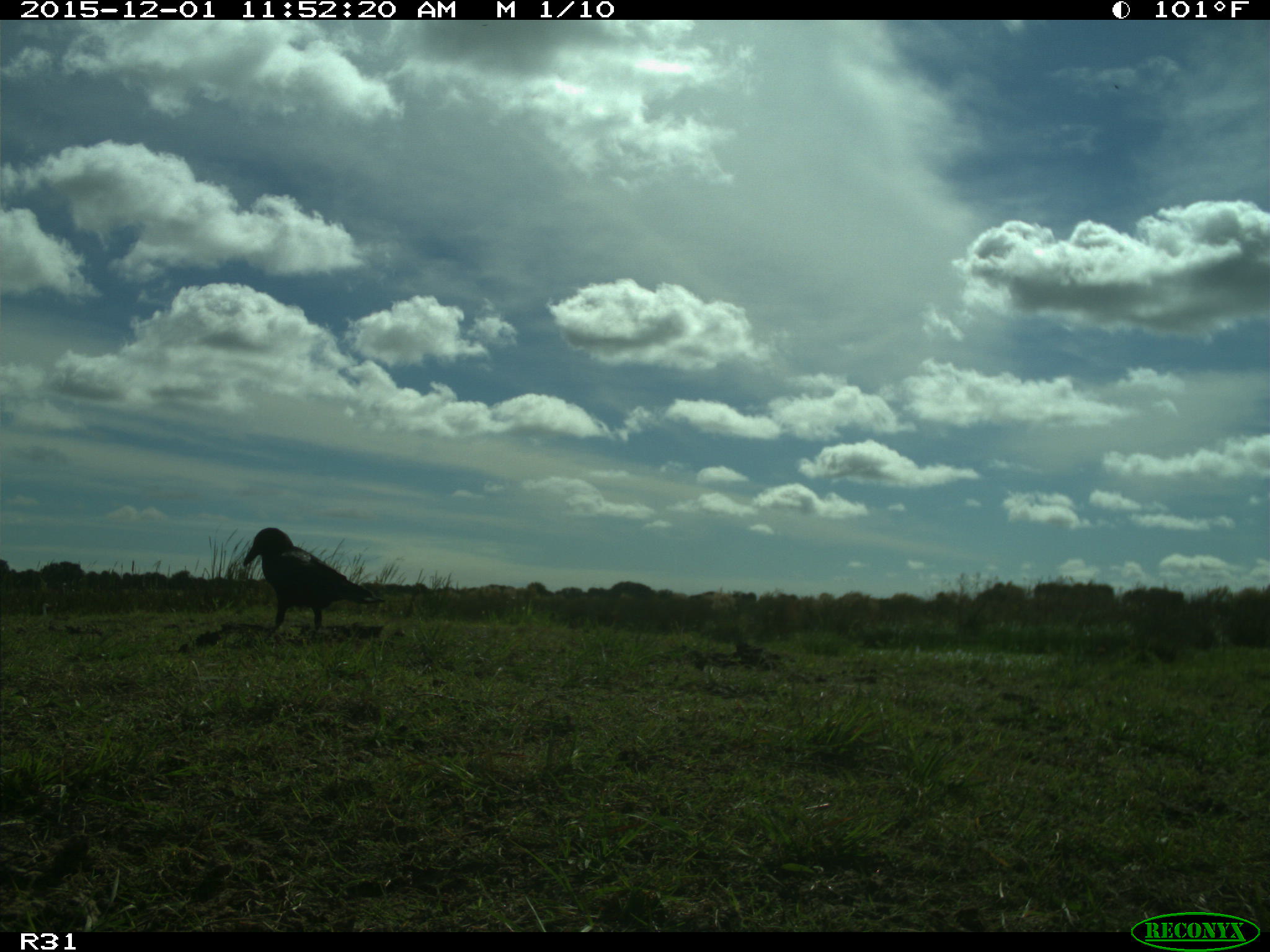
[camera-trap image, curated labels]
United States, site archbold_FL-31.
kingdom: Animalia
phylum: Chordata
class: Aves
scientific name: Aves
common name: birds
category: unidentified bird